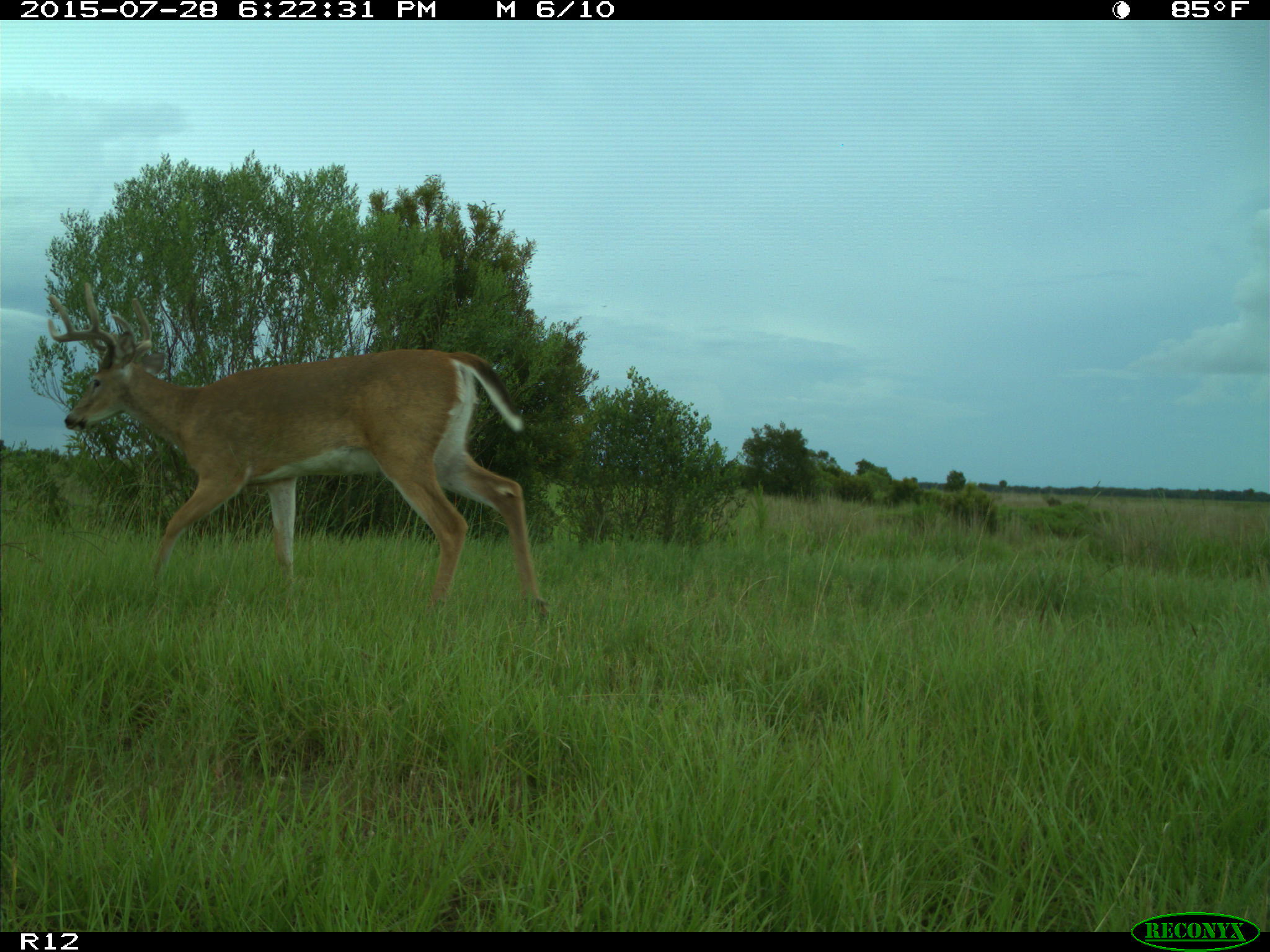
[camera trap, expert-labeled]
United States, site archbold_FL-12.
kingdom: Animalia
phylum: Chordata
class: Mammalia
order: Artiodactyla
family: Cervidae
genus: Odocoileus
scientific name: Odocoileus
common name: deer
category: unidentified deer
Unidentified deer (deer) (Odocoileus).